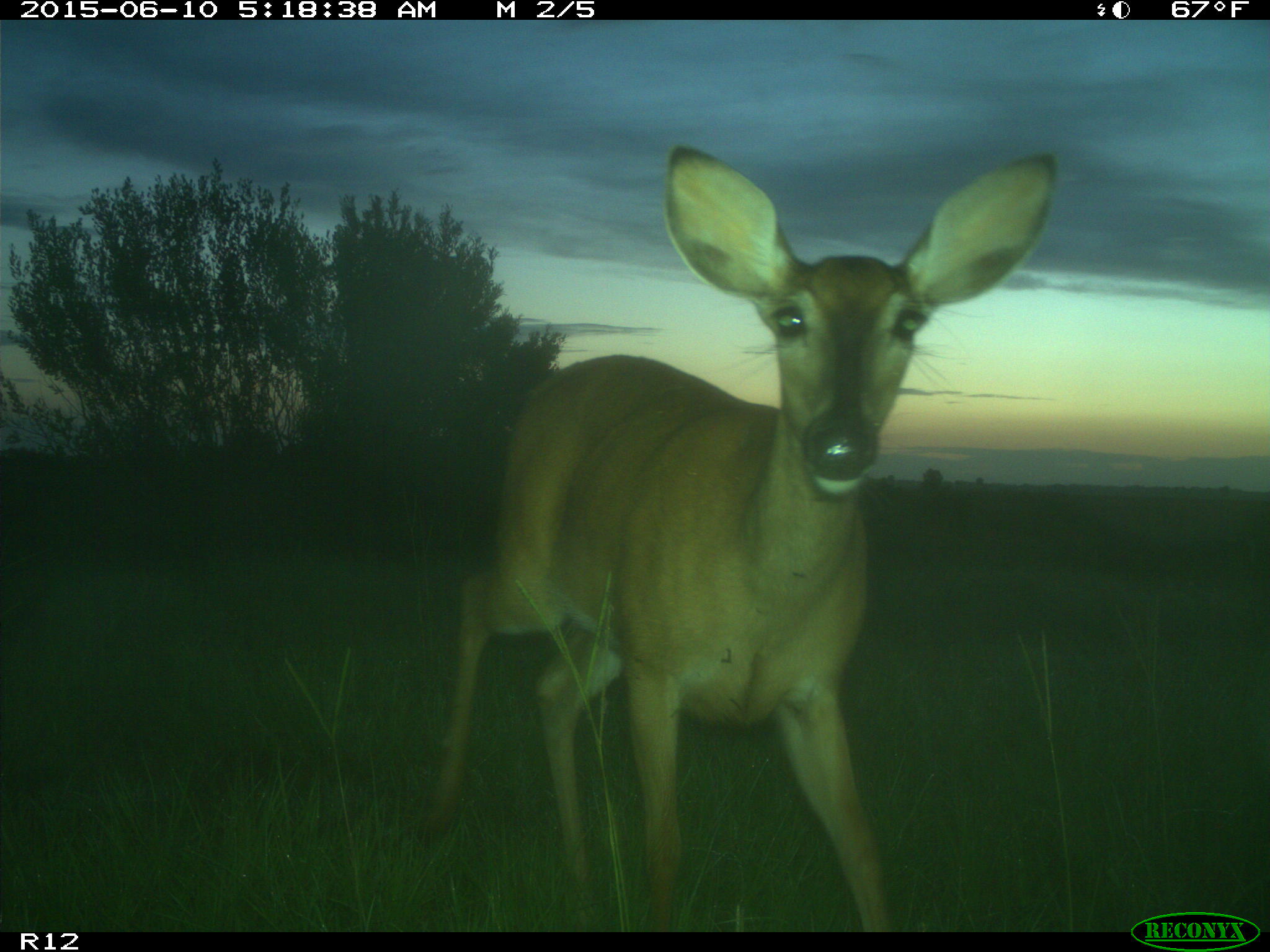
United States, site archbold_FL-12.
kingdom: Animalia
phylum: Chordata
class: Mammalia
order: Artiodactyla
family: Cervidae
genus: Odocoileus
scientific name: Odocoileus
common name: deer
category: unidentified deer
Unidentified deer (deer) (Odocoileus).